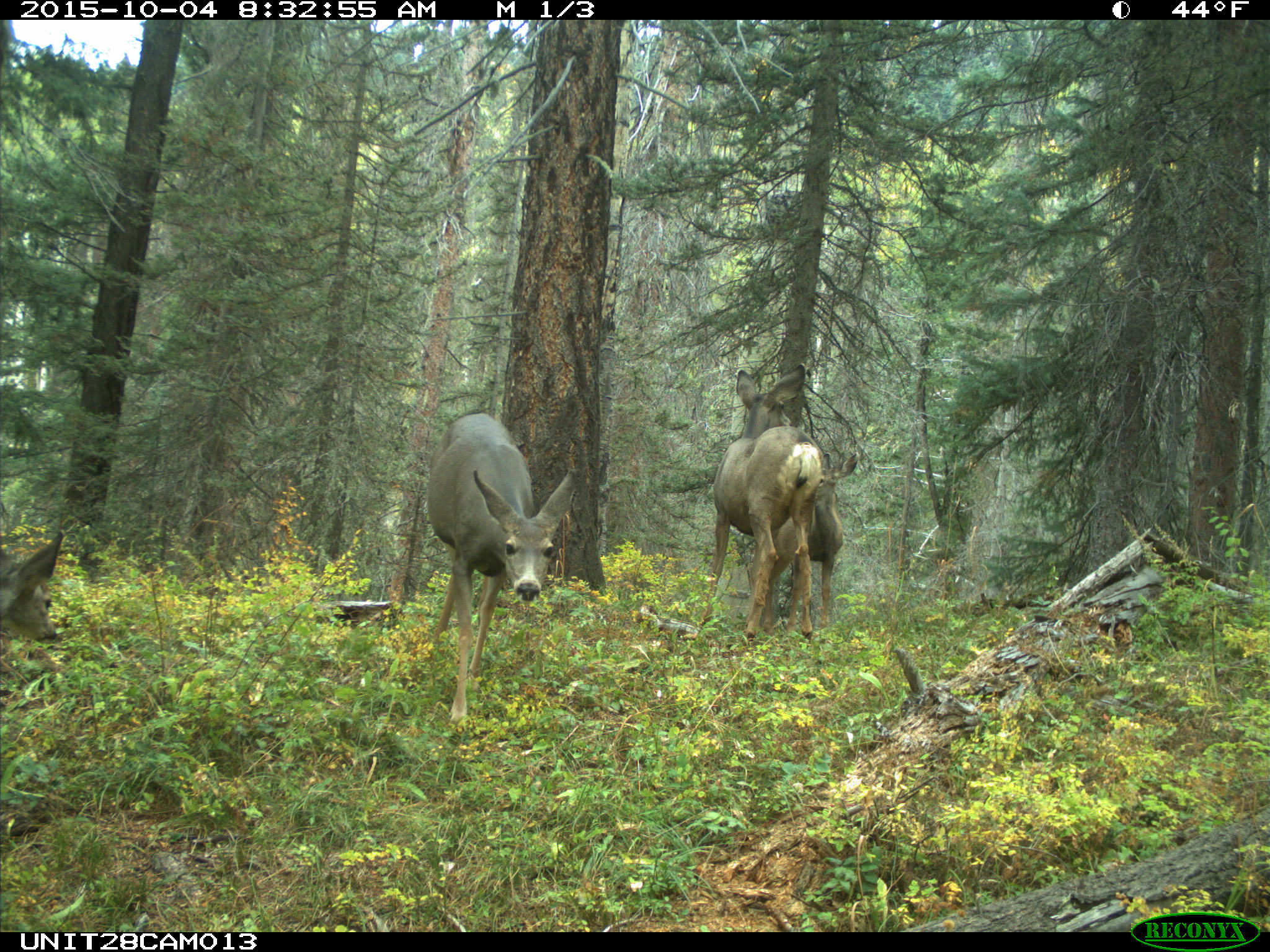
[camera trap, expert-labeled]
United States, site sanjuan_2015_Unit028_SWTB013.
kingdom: Animalia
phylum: Chordata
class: Mammalia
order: Artiodactyla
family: Cervidae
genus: Odocoileus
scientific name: Odocoileus hemionus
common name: mule deer